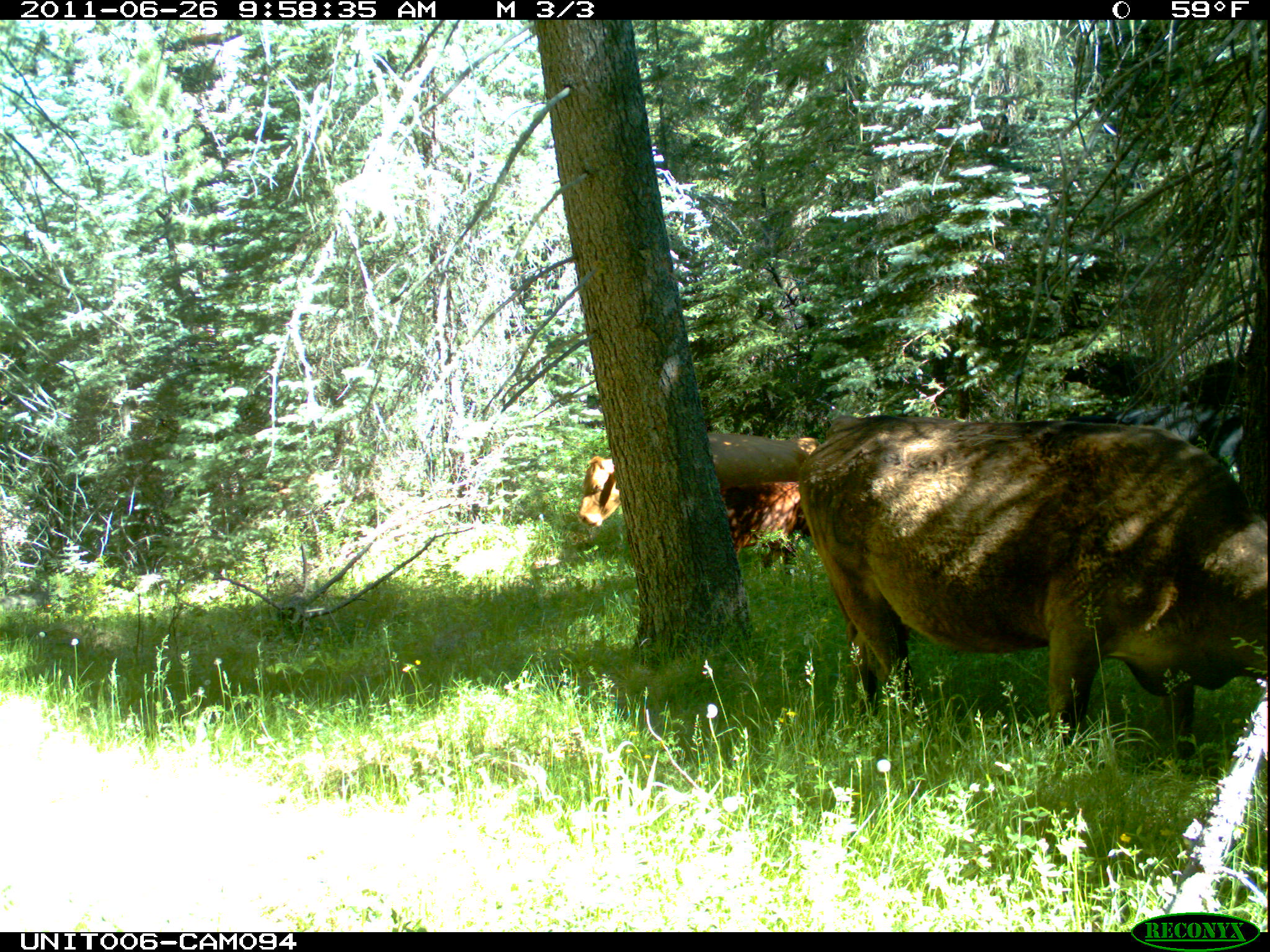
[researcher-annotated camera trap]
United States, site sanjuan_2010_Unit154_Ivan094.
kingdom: Animalia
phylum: Chordata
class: Mammalia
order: Artiodactyla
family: Bovidae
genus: Bos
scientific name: Bos taurus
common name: domestic cow